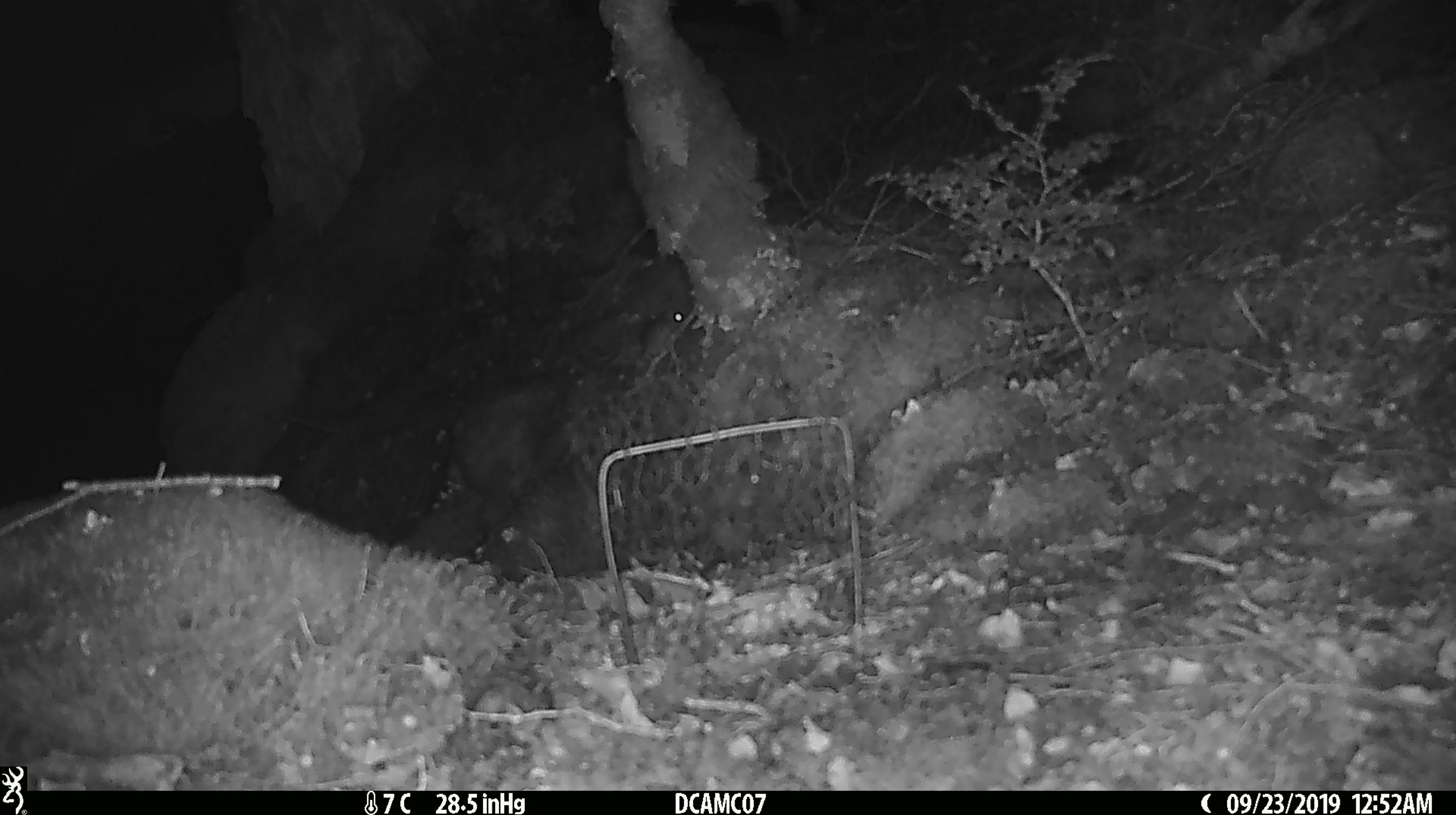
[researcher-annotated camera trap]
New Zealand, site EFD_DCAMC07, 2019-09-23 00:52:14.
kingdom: Animalia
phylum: Chordata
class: Mammalia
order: Rodentia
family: Muridae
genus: Mus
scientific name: Mus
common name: mouse